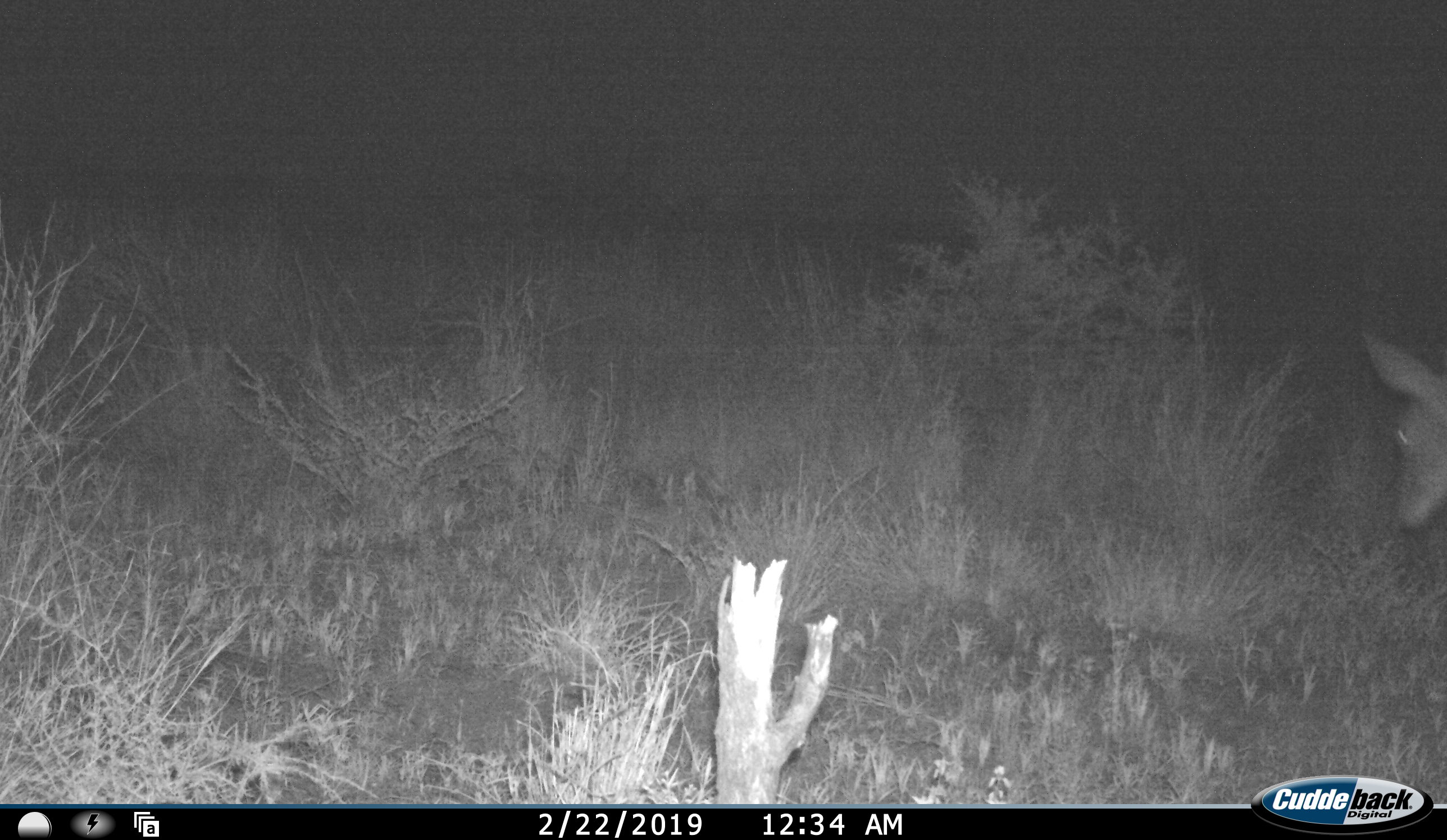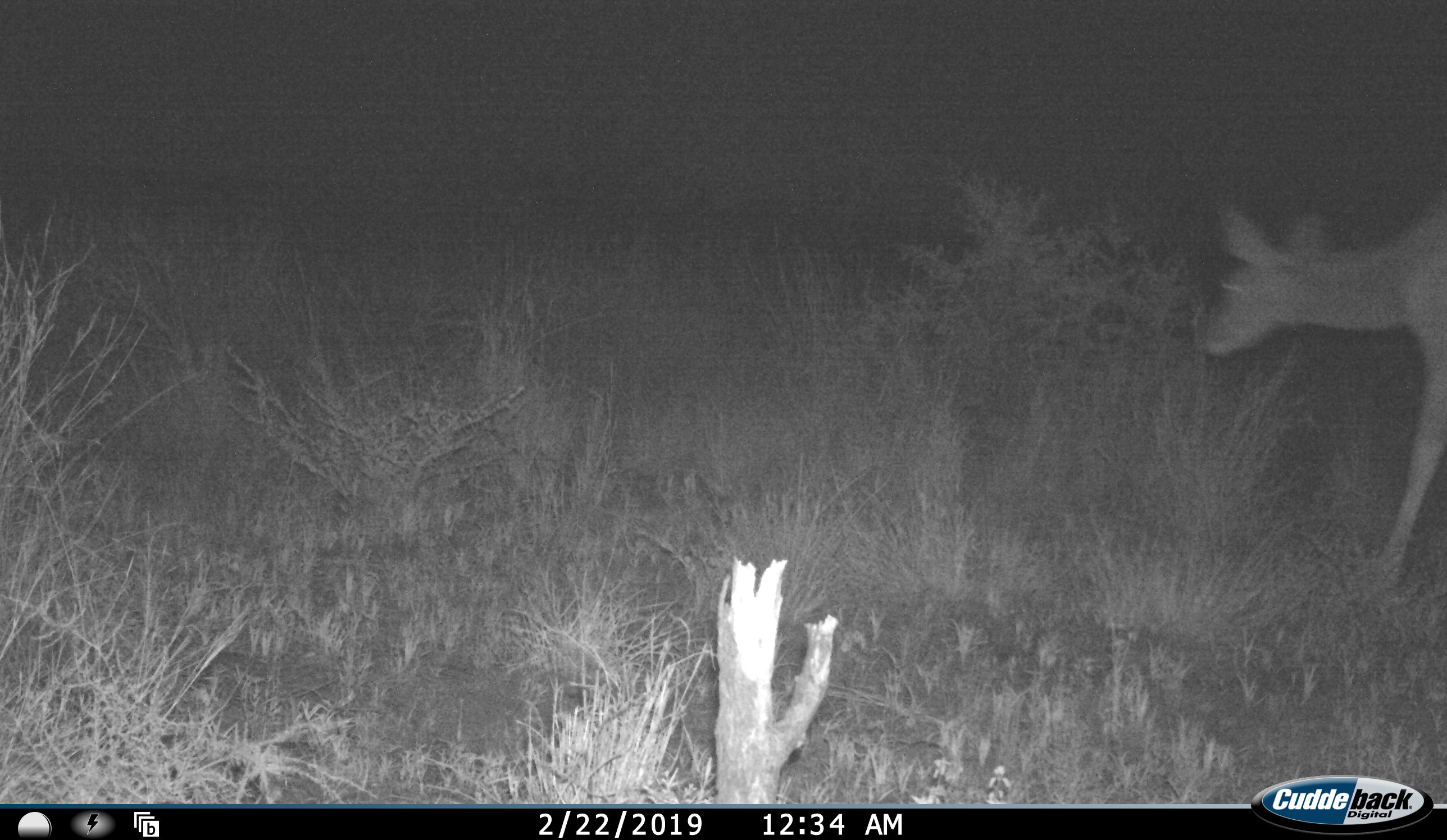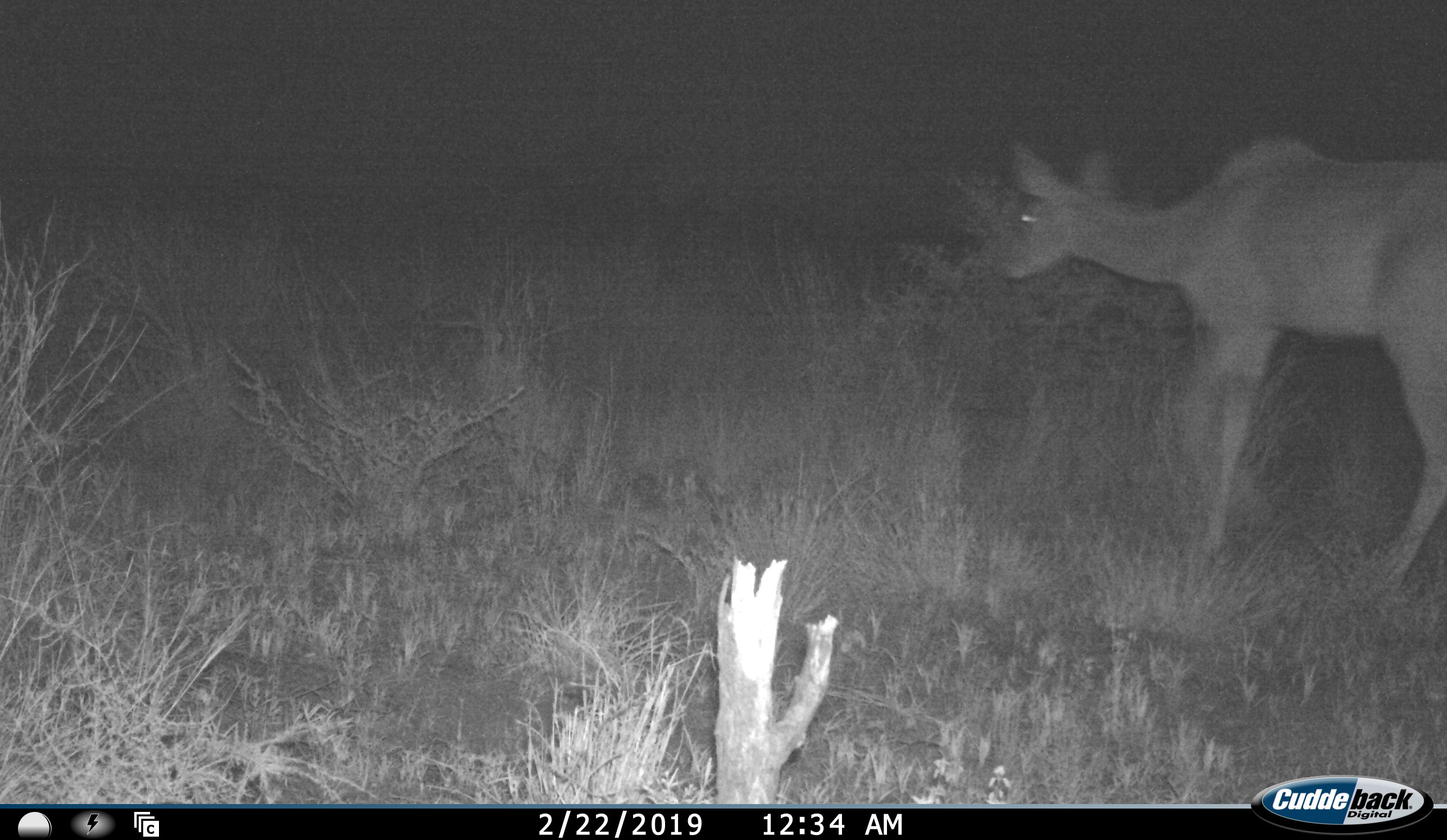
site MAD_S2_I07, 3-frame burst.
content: unidentified animal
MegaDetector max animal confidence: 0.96